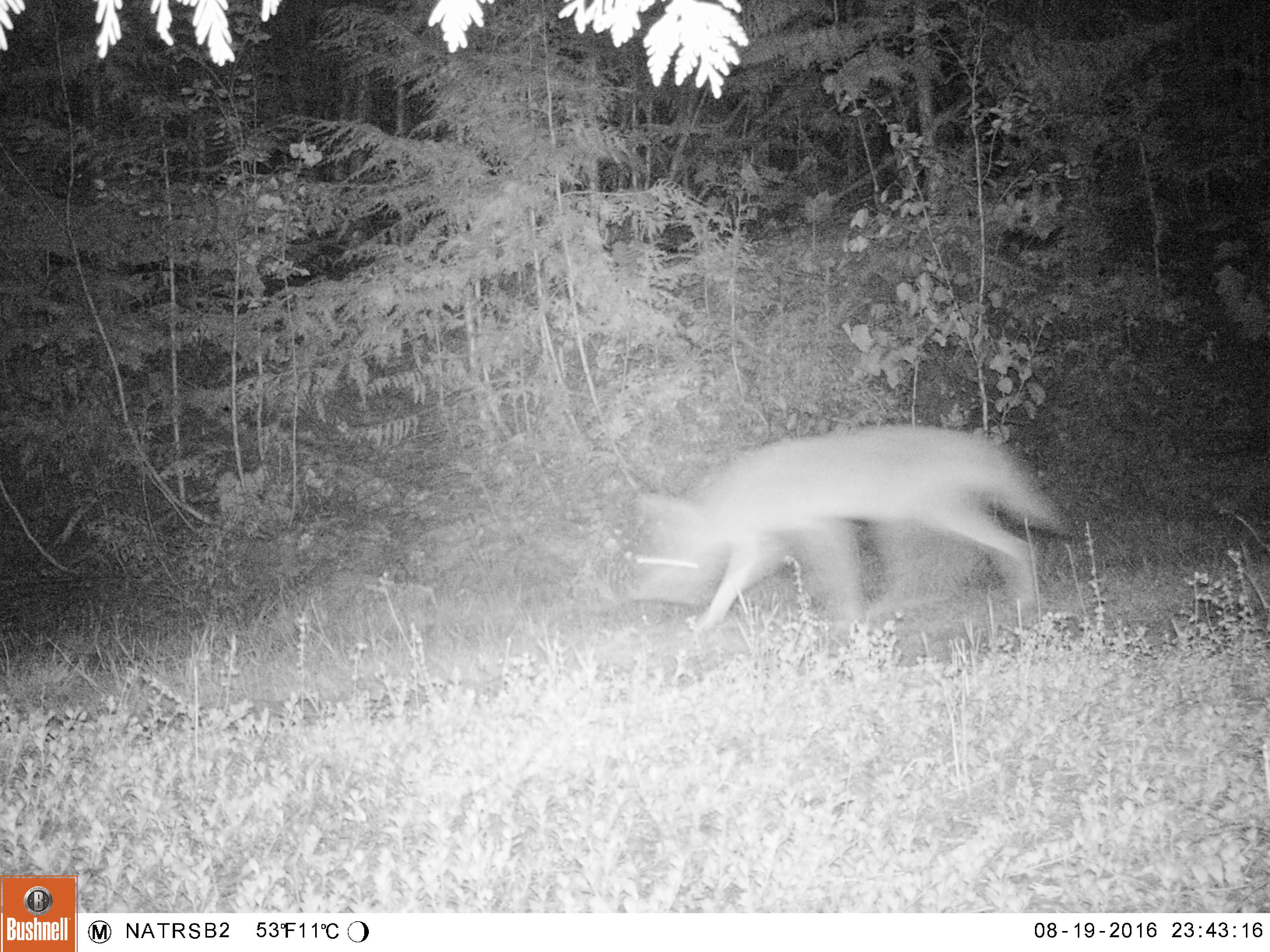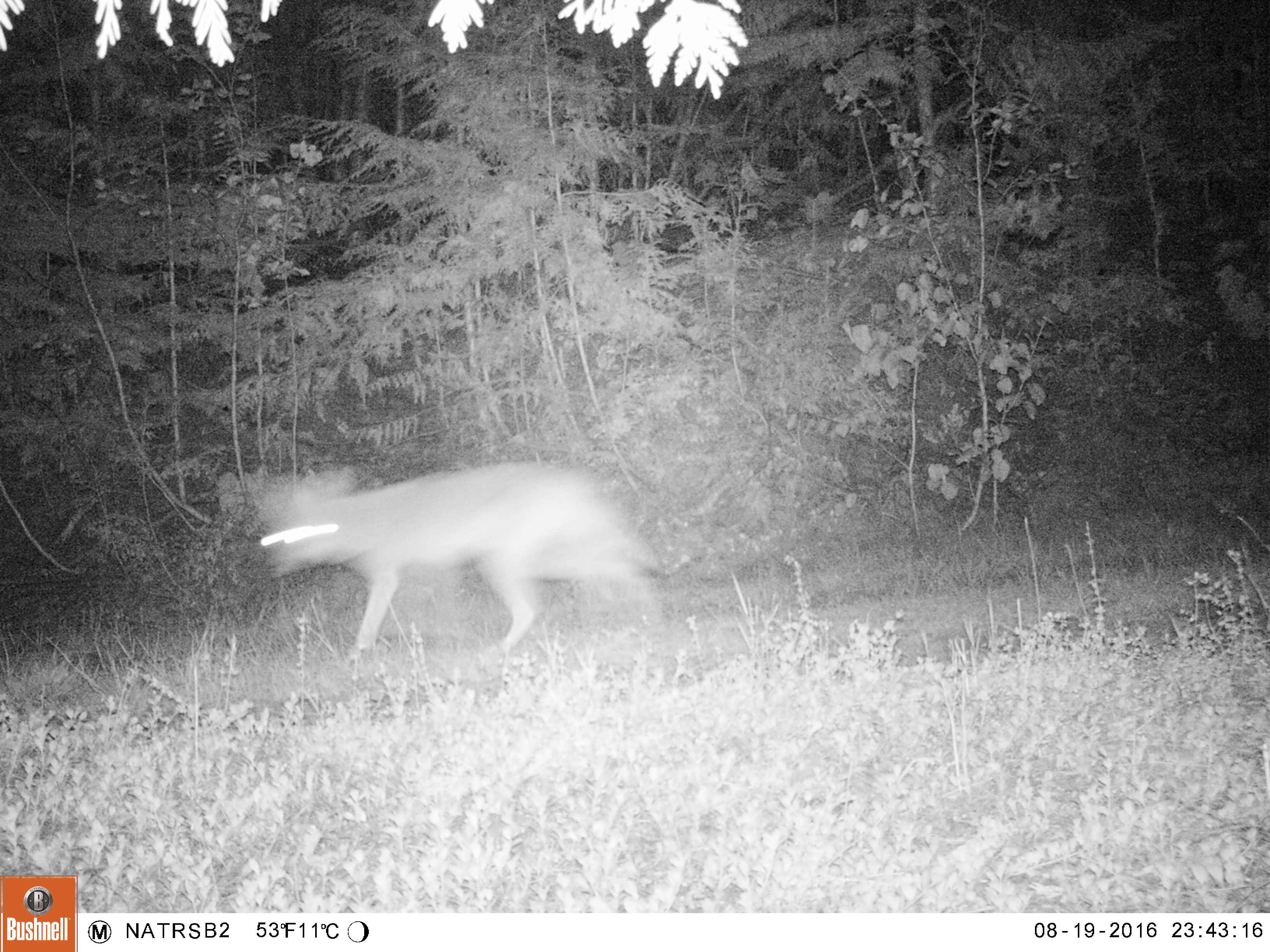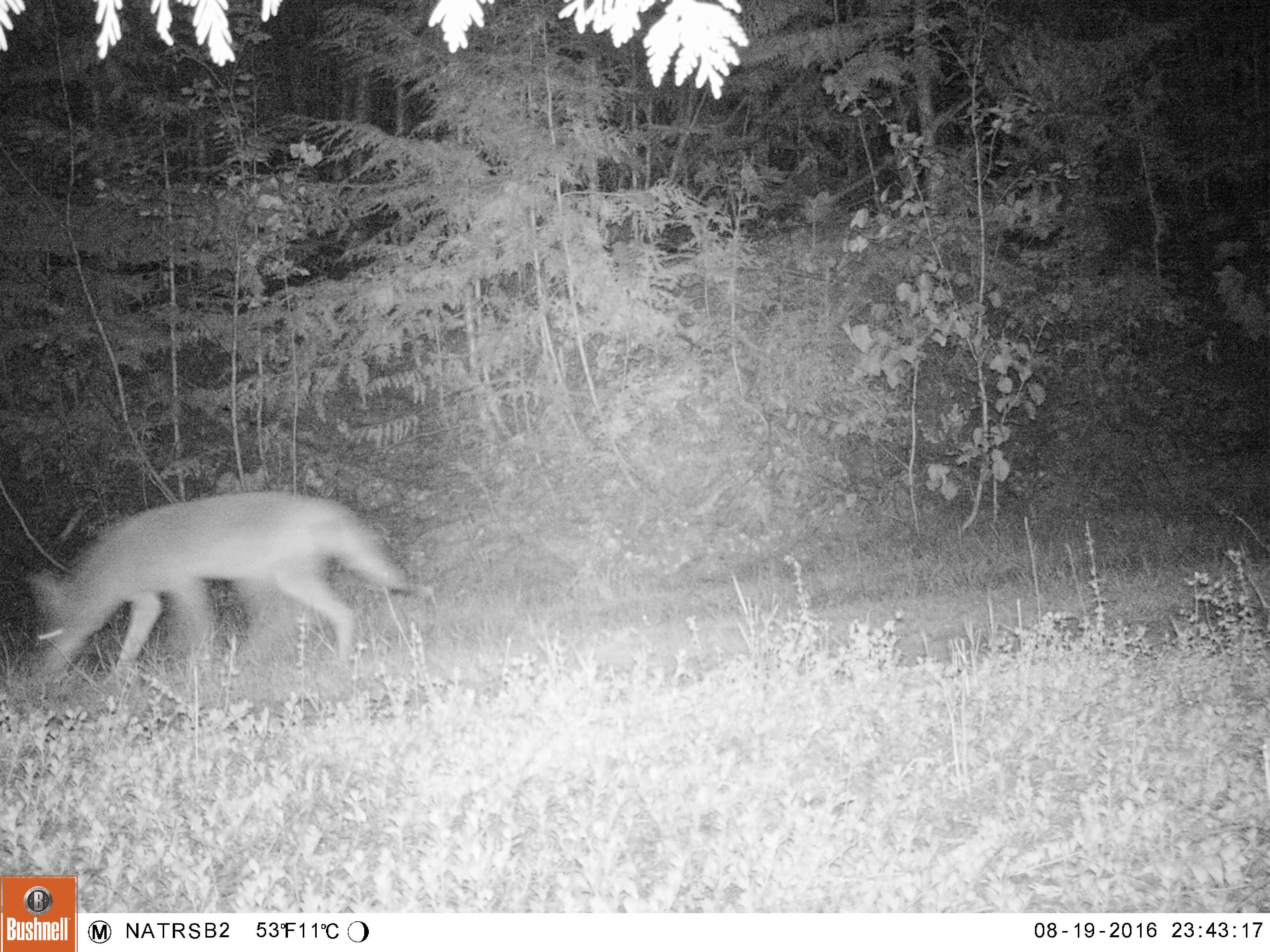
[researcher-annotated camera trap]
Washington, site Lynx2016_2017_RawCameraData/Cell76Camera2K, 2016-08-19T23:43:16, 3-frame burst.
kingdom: Animalia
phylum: Chordata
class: Mammalia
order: Carnivora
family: Canidae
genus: Canis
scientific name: Canis latrans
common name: coyote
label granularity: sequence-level